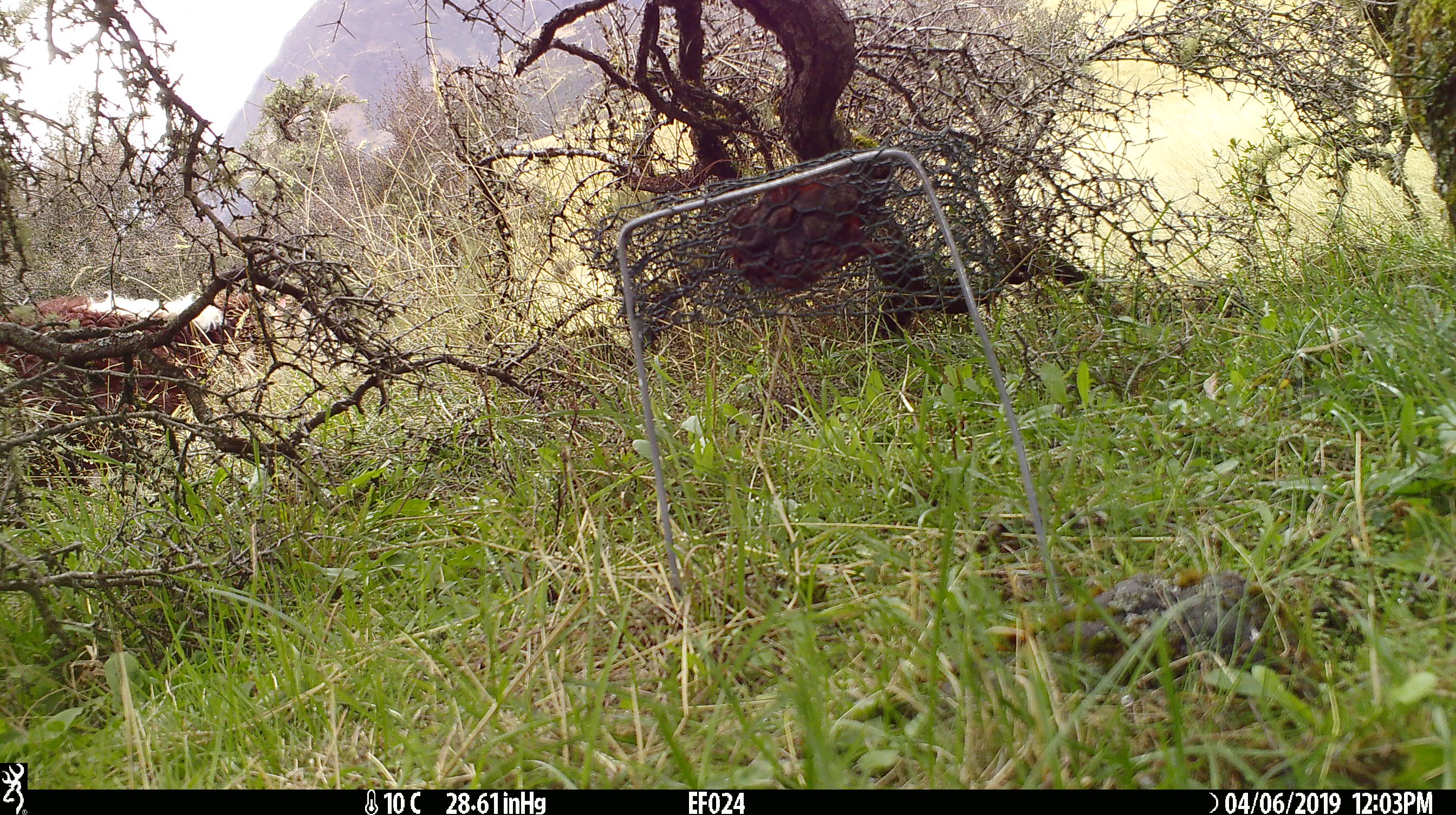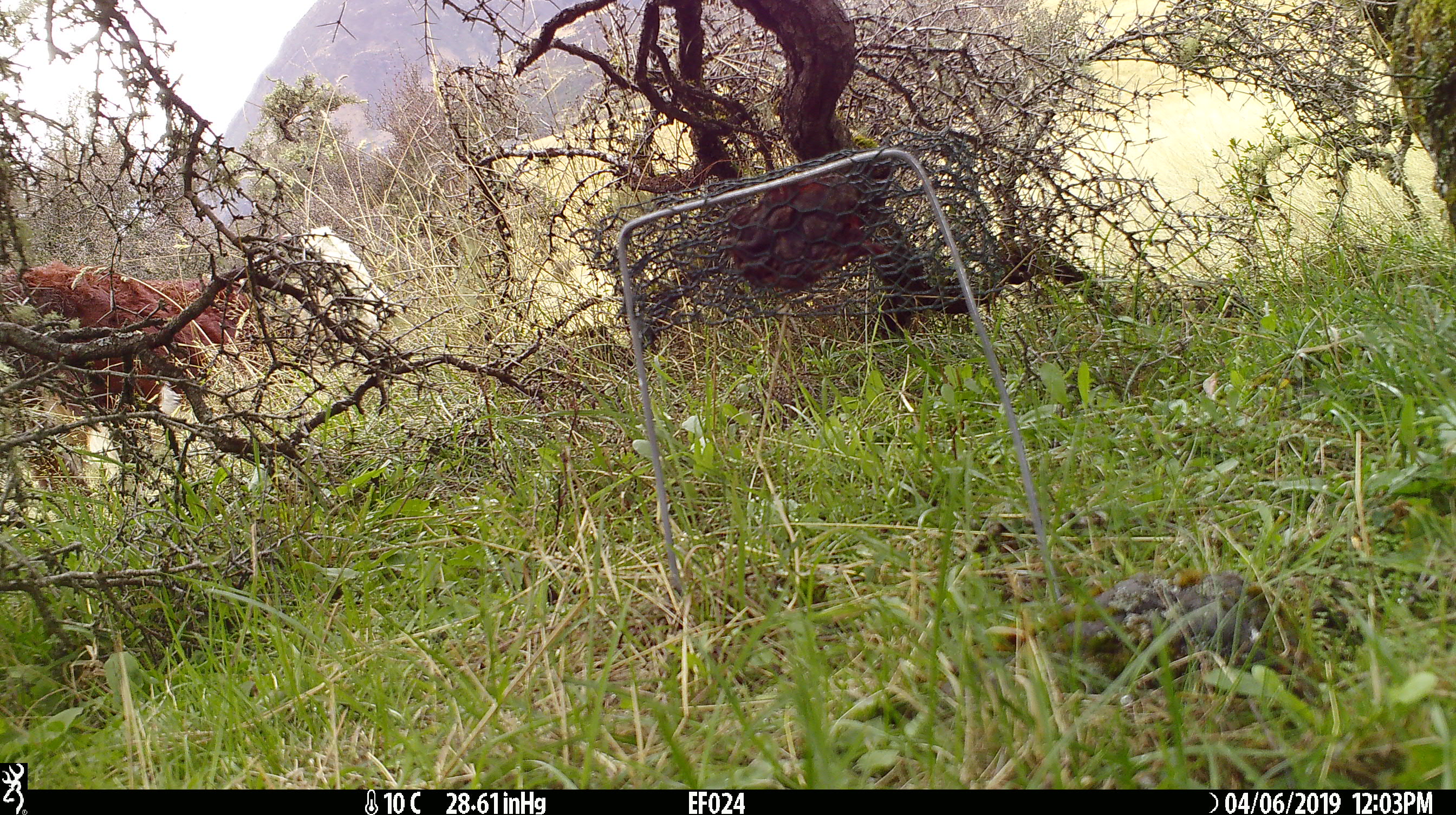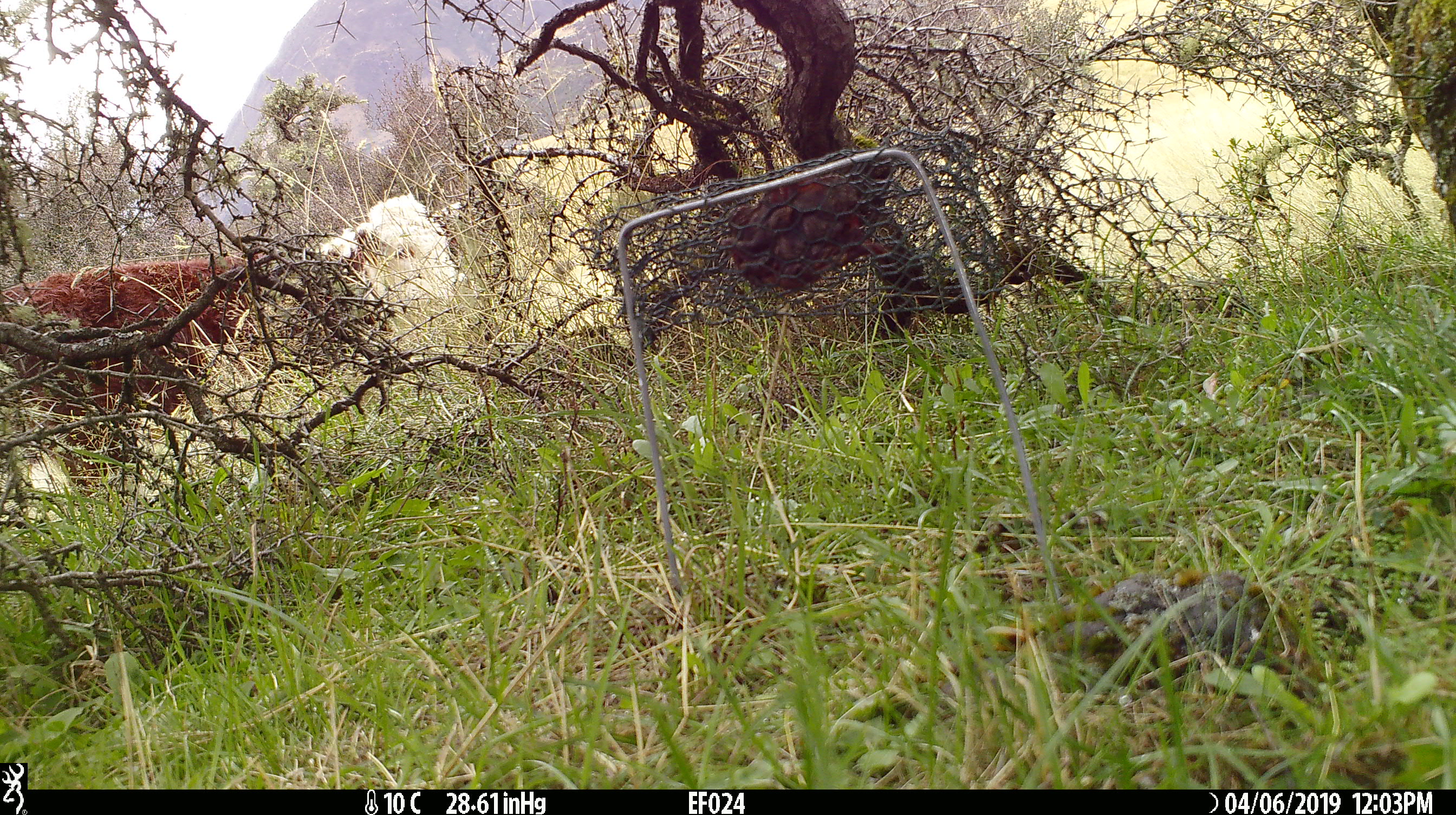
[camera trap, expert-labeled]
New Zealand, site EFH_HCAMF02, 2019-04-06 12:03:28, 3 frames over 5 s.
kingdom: Animalia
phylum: Chordata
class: Mammalia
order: Artiodactyla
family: Bovidae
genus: Bos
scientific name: Bos taurus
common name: domestic cow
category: cow